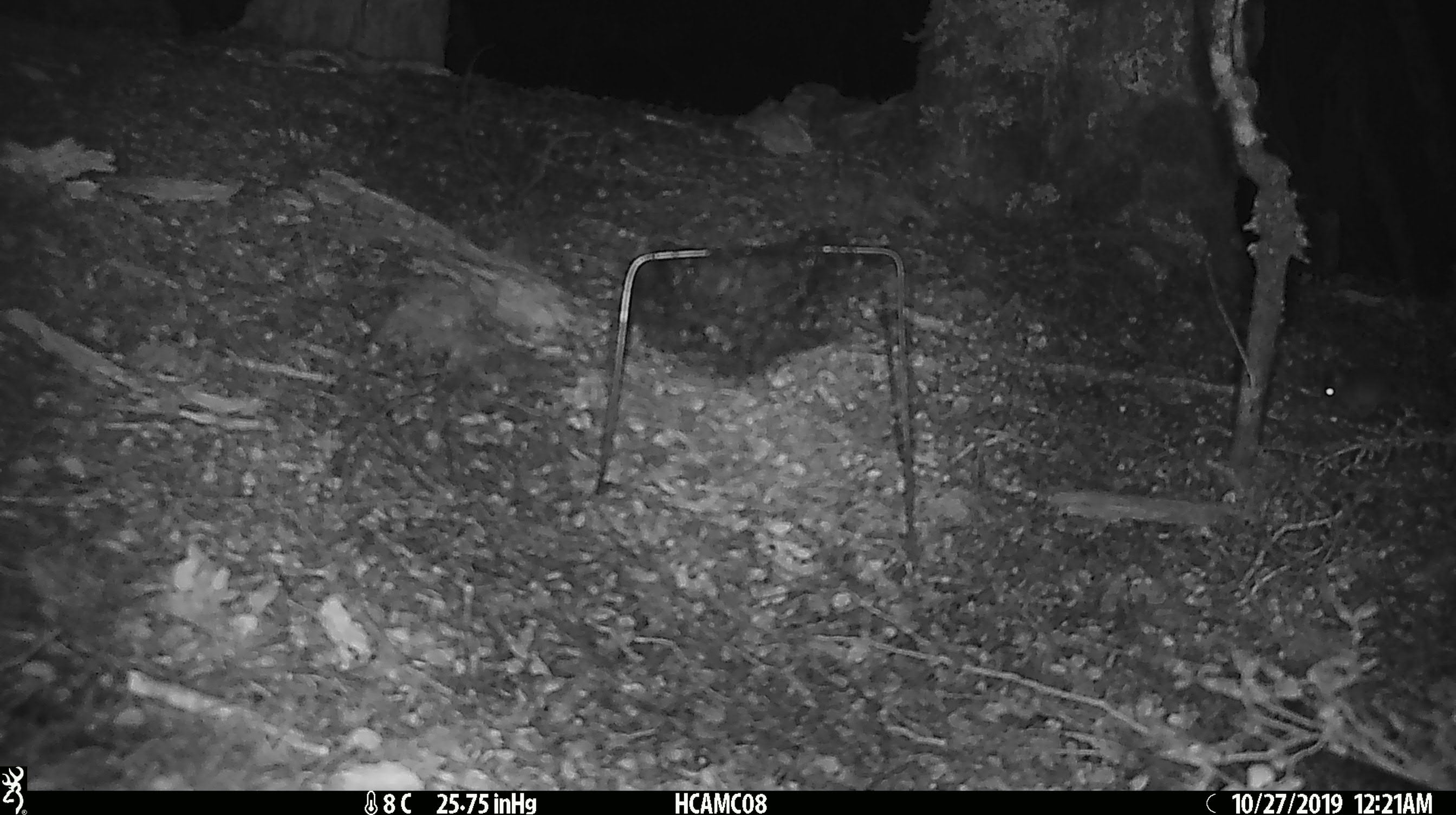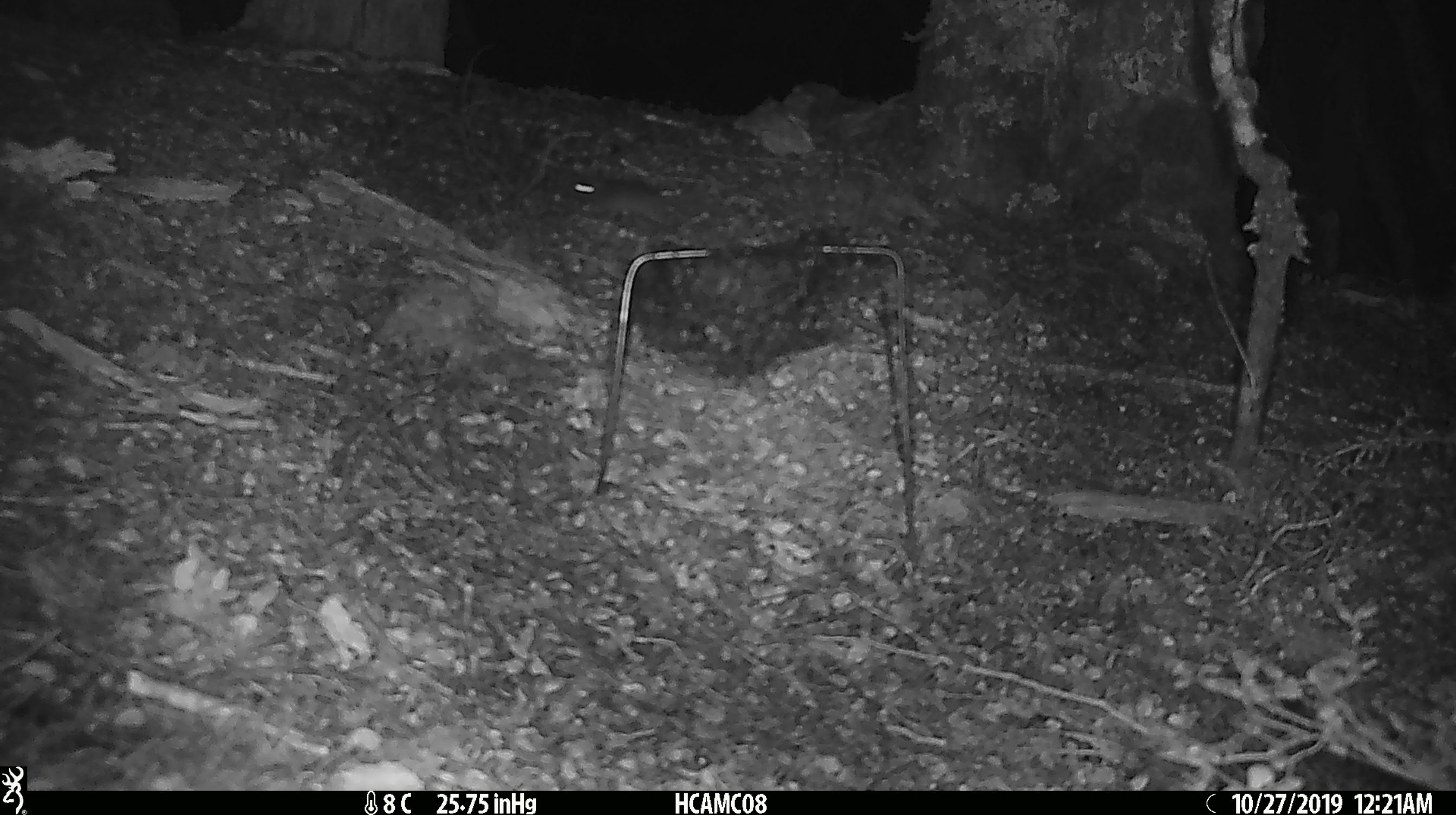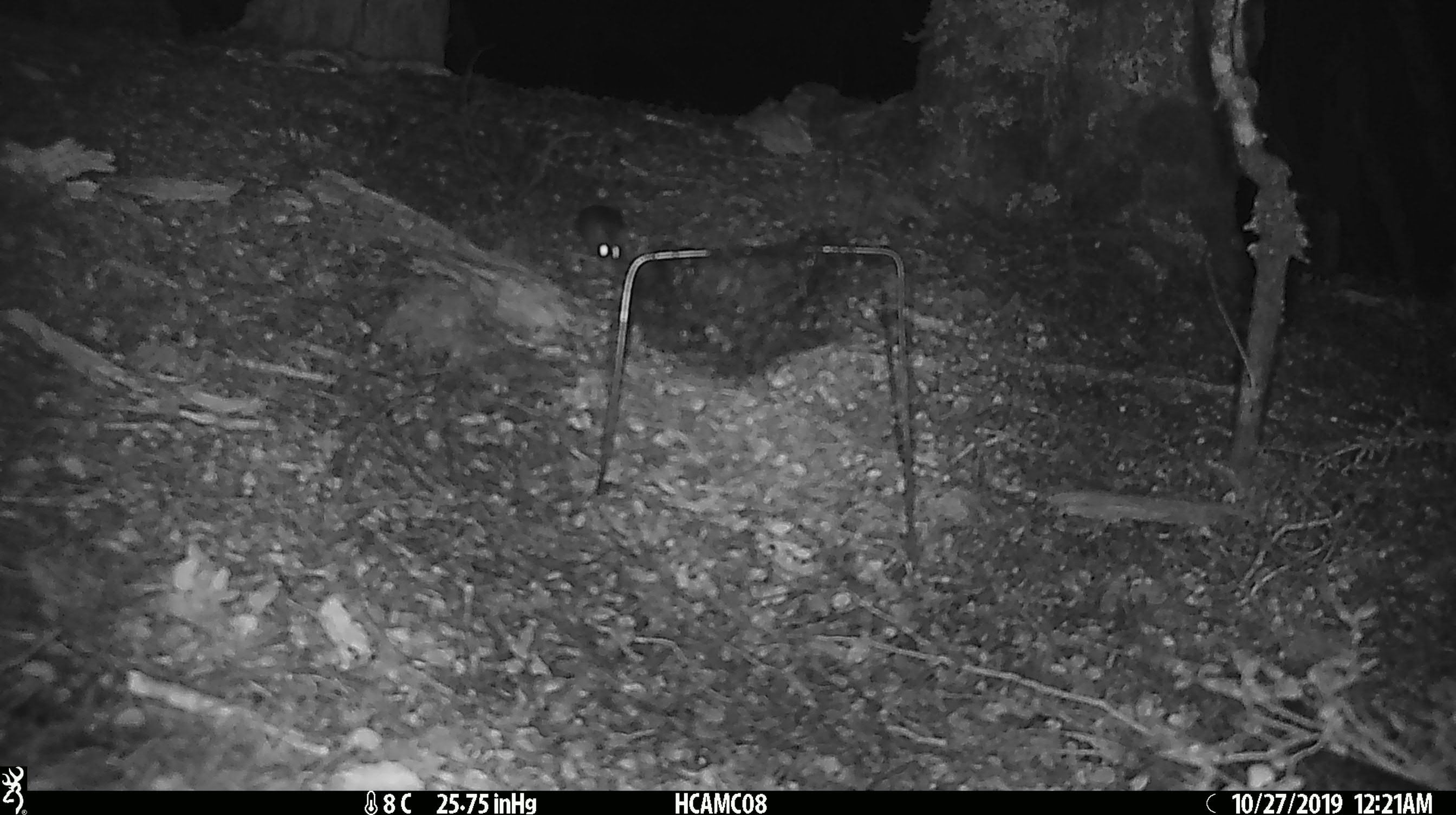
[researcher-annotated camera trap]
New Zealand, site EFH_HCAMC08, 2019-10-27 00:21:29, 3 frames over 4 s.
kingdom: Animalia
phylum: Chordata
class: Mammalia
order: Rodentia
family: Muridae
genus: Mus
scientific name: Mus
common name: mouse